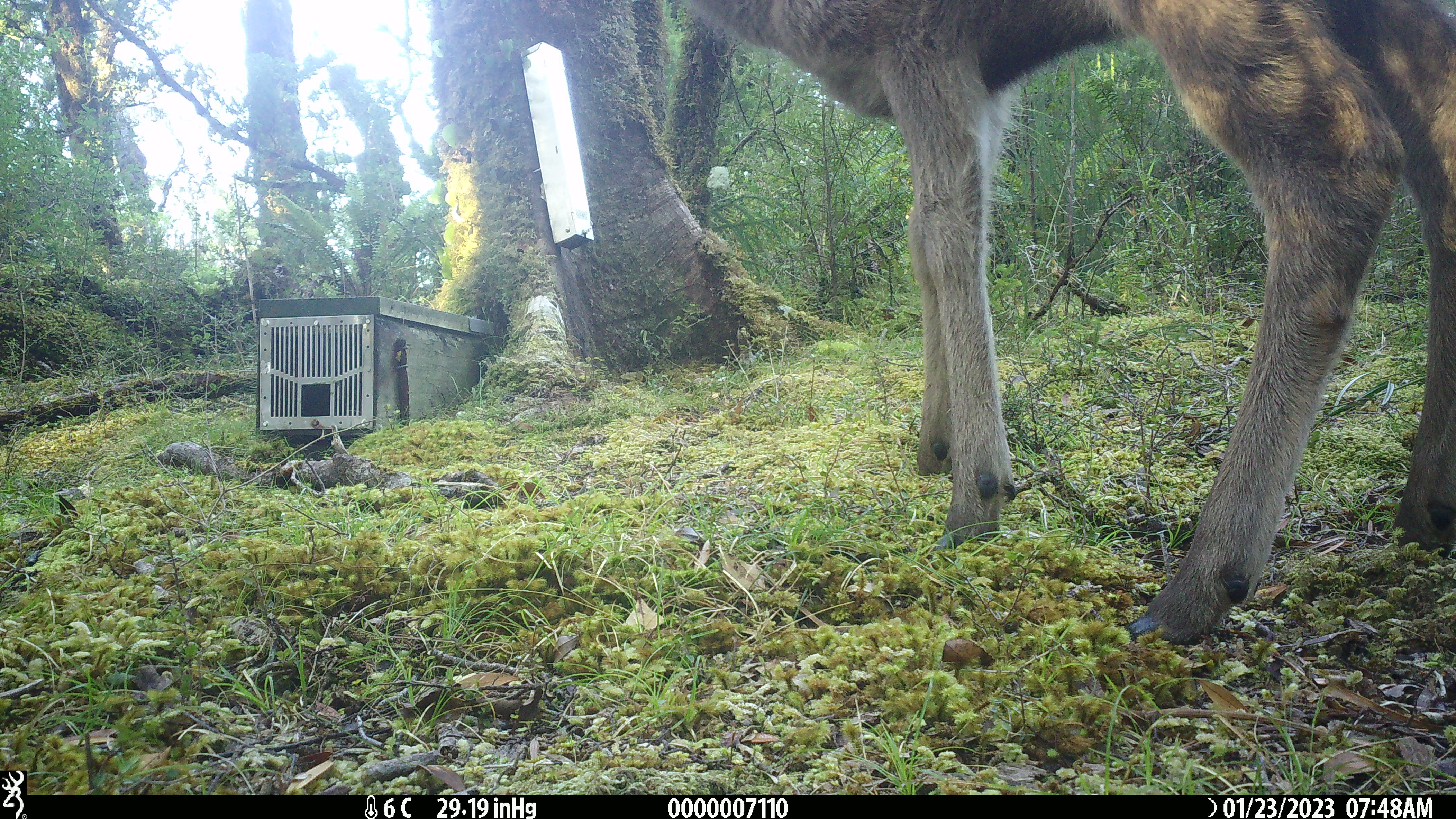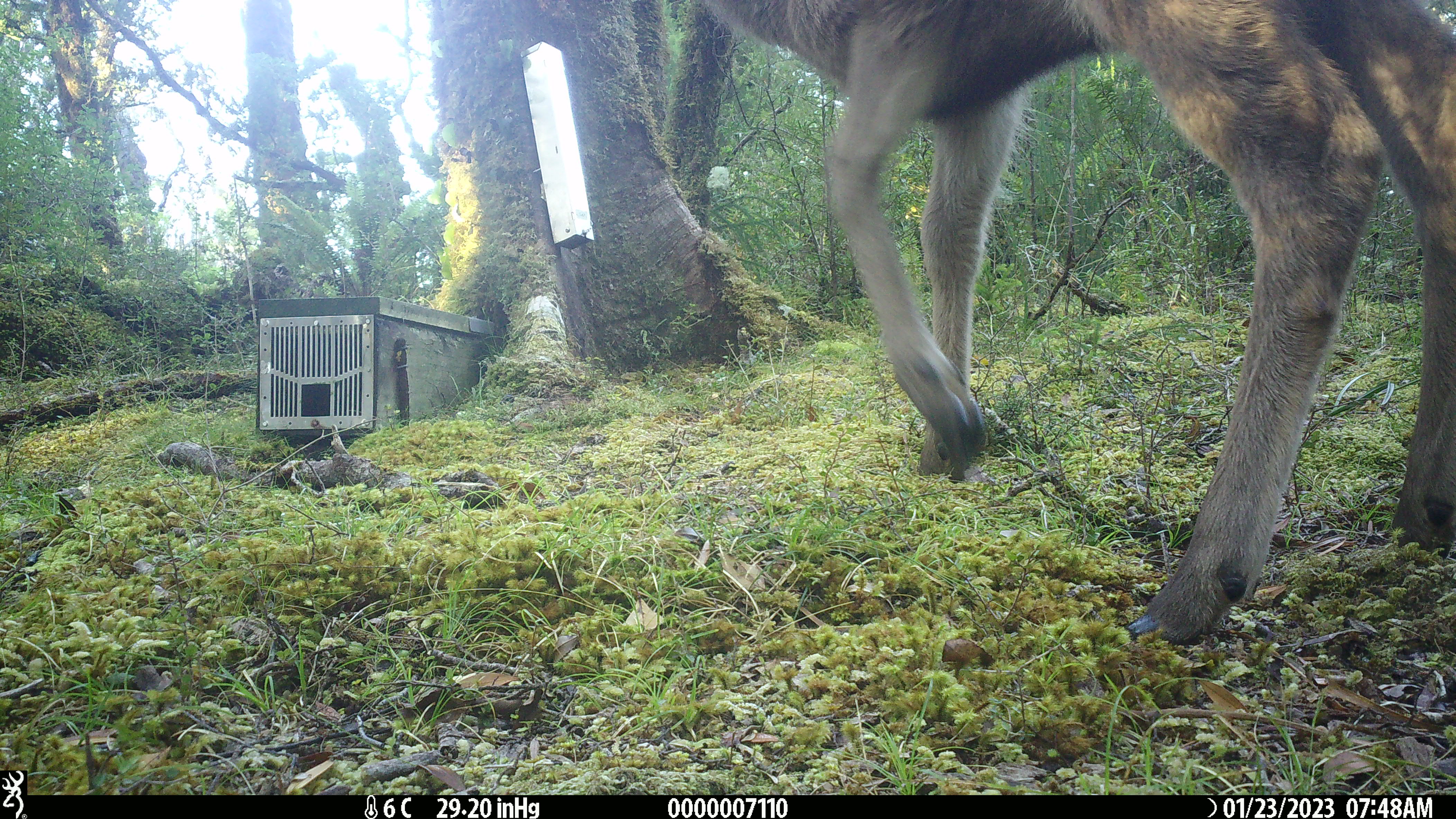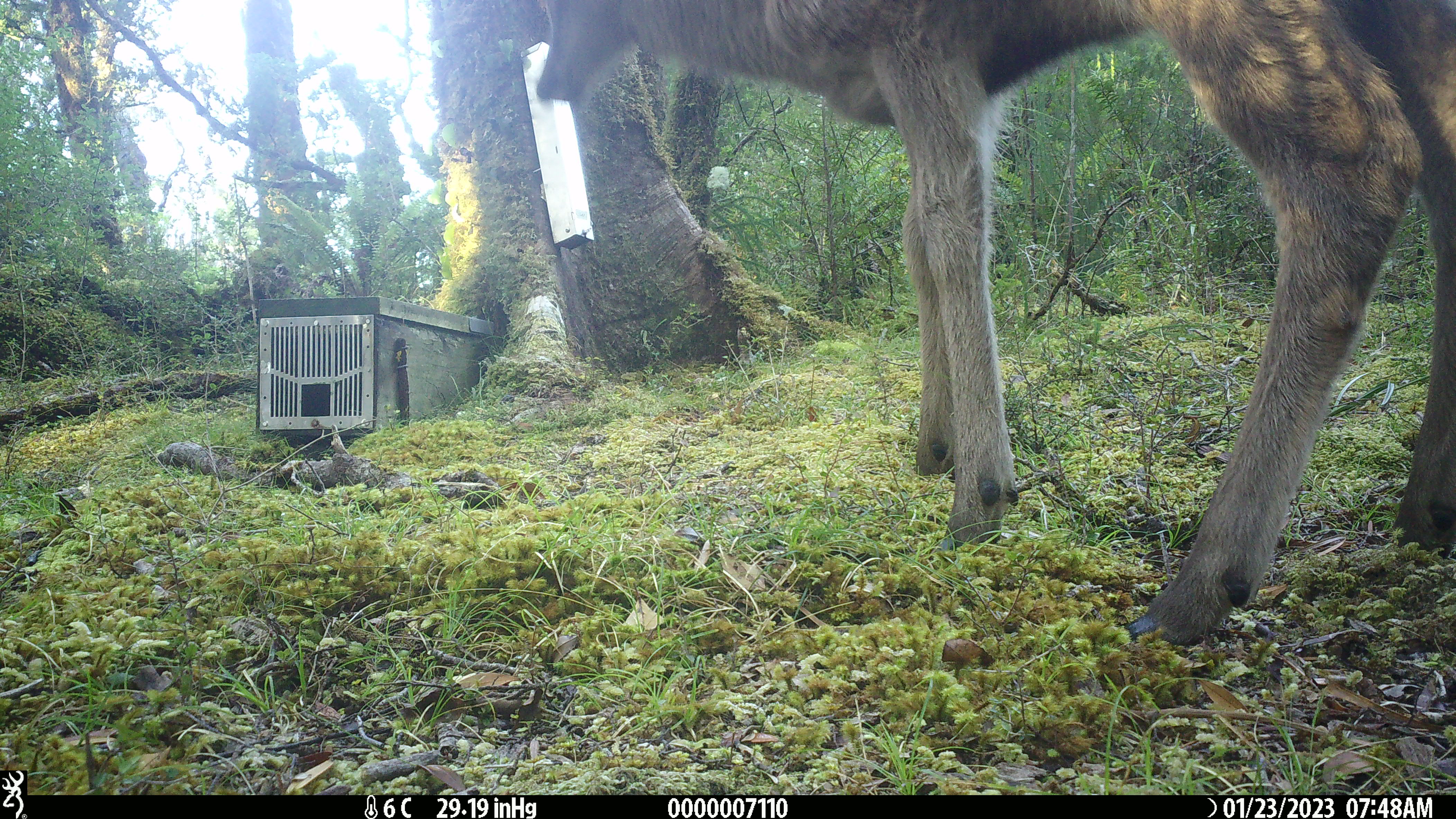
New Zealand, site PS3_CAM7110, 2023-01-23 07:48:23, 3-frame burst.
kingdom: Animalia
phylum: Chordata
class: Mammalia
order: Artiodactyla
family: Cervidae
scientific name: Cervidae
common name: deer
Deer (Cervidae).